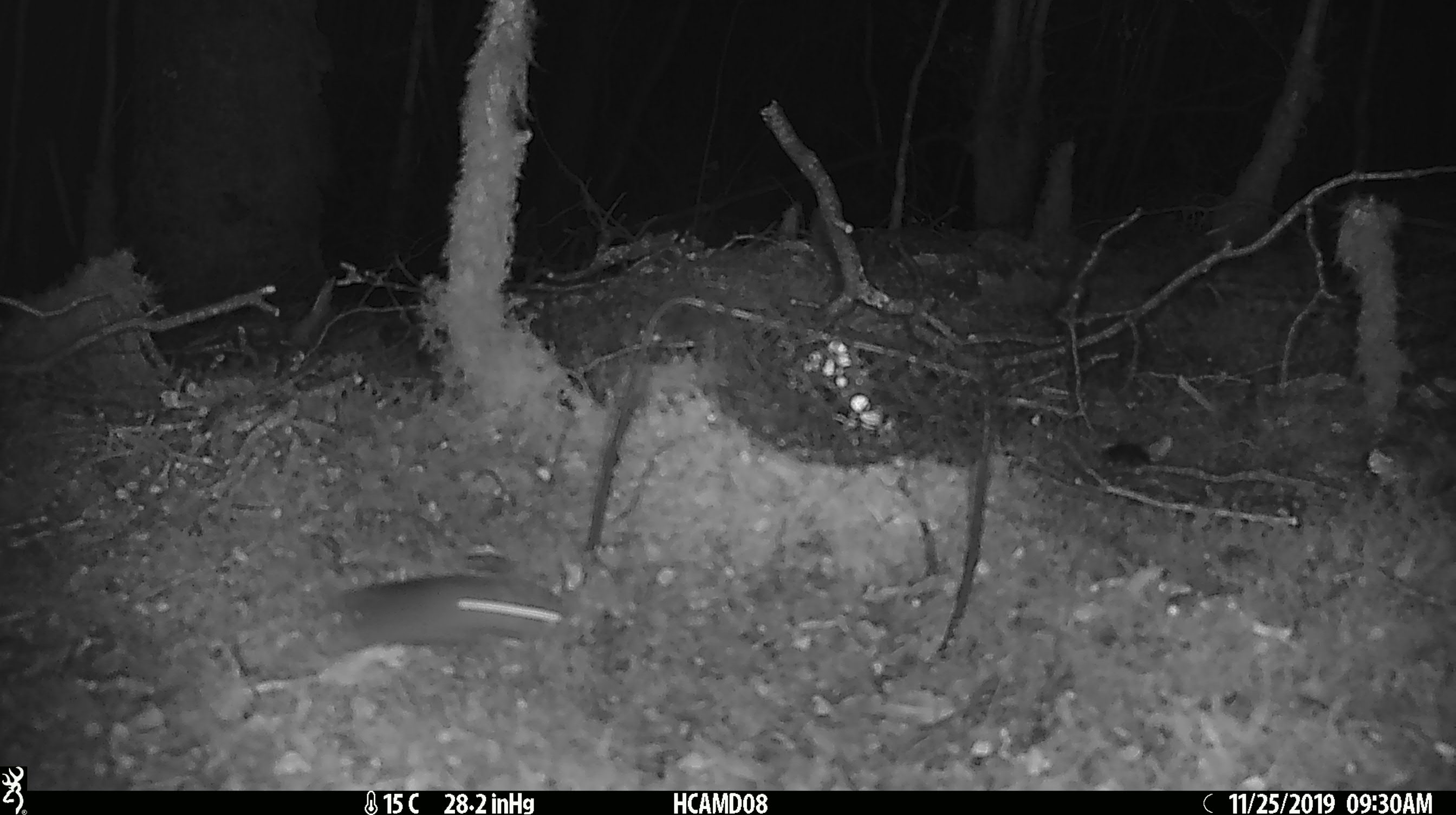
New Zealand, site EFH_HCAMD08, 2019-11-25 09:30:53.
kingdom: Animalia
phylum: Chordata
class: Mammalia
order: Rodentia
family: Muridae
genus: Mus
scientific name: Mus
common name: mouse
Mouse (Mus).